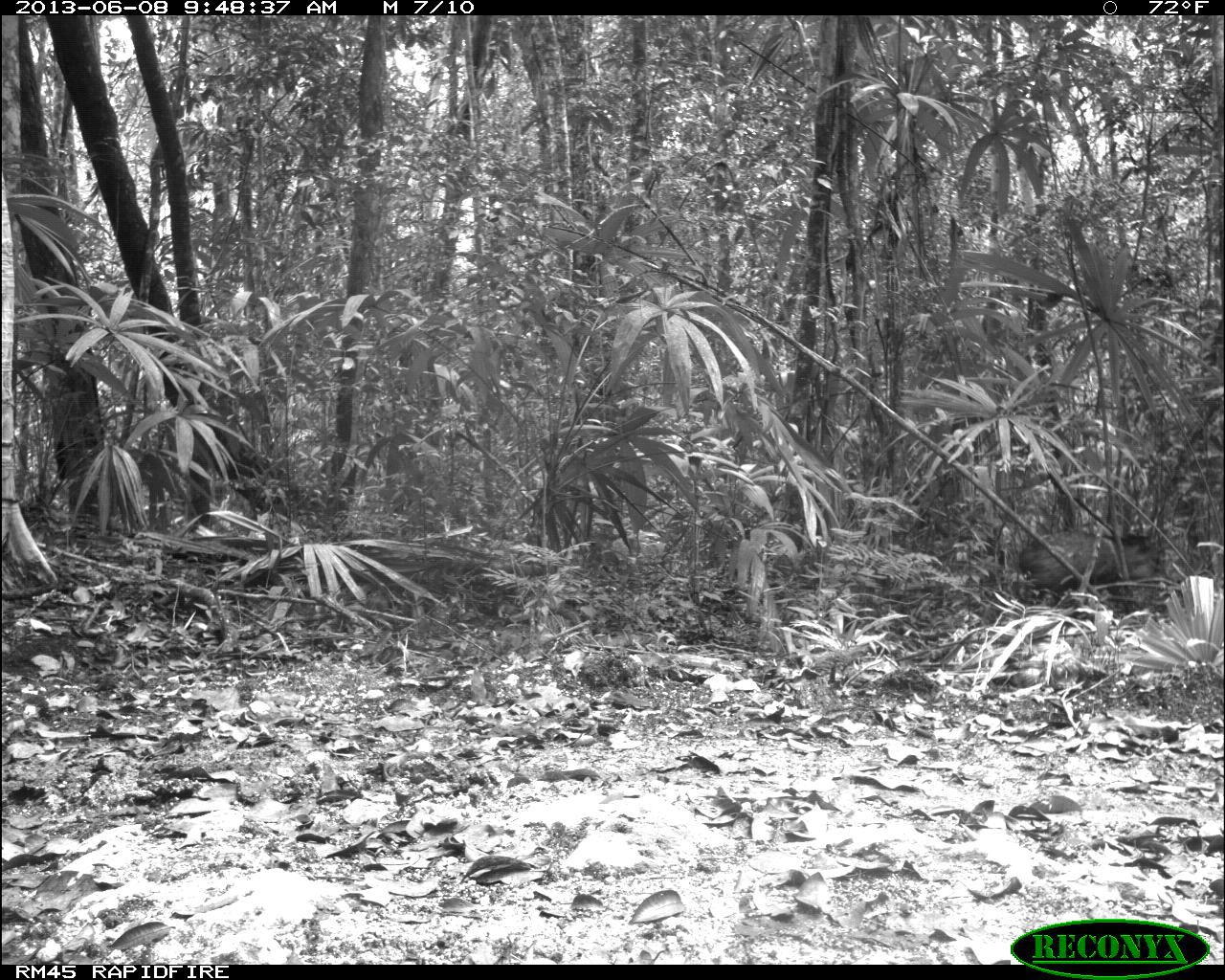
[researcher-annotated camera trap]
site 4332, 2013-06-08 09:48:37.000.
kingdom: Animalia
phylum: Chordata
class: Mammalia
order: Artiodactyla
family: Tayassuidae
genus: Pecari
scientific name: Pecari tajacu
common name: collared peccary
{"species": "Pecari tajacu (collared peccary)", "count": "1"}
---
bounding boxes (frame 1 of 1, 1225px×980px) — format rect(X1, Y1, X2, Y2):
pecari tajacu: rect(1014, 528, 1161, 602)